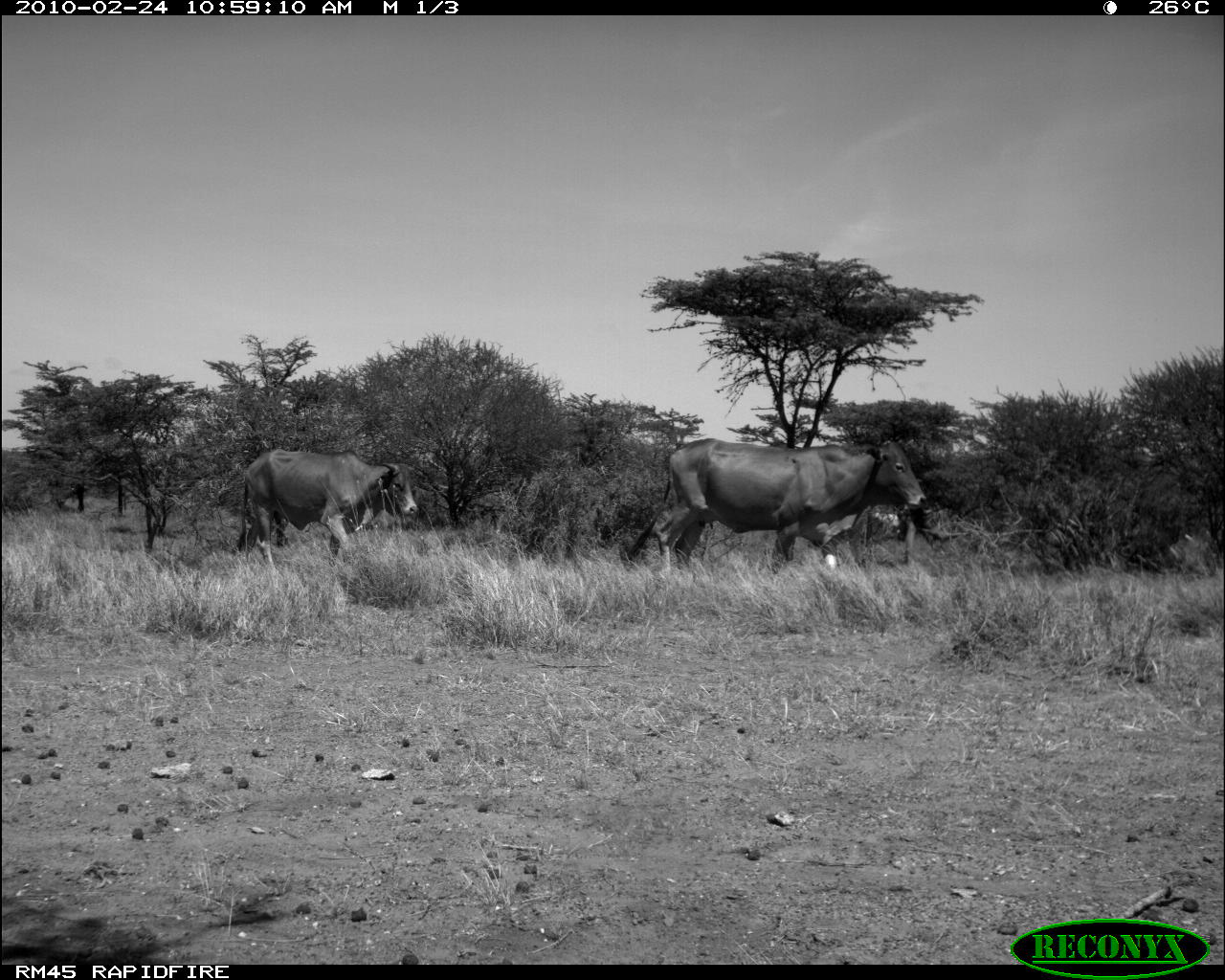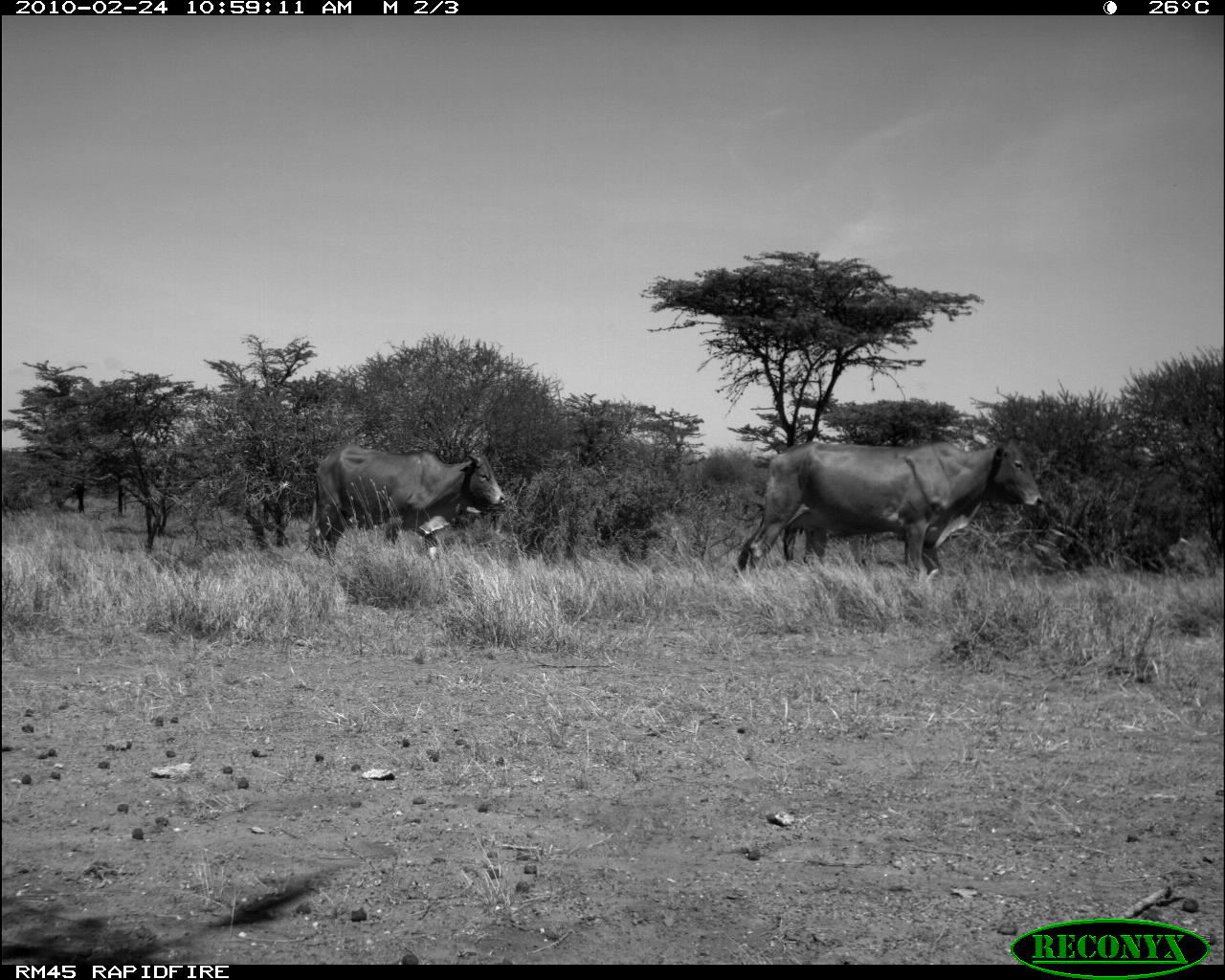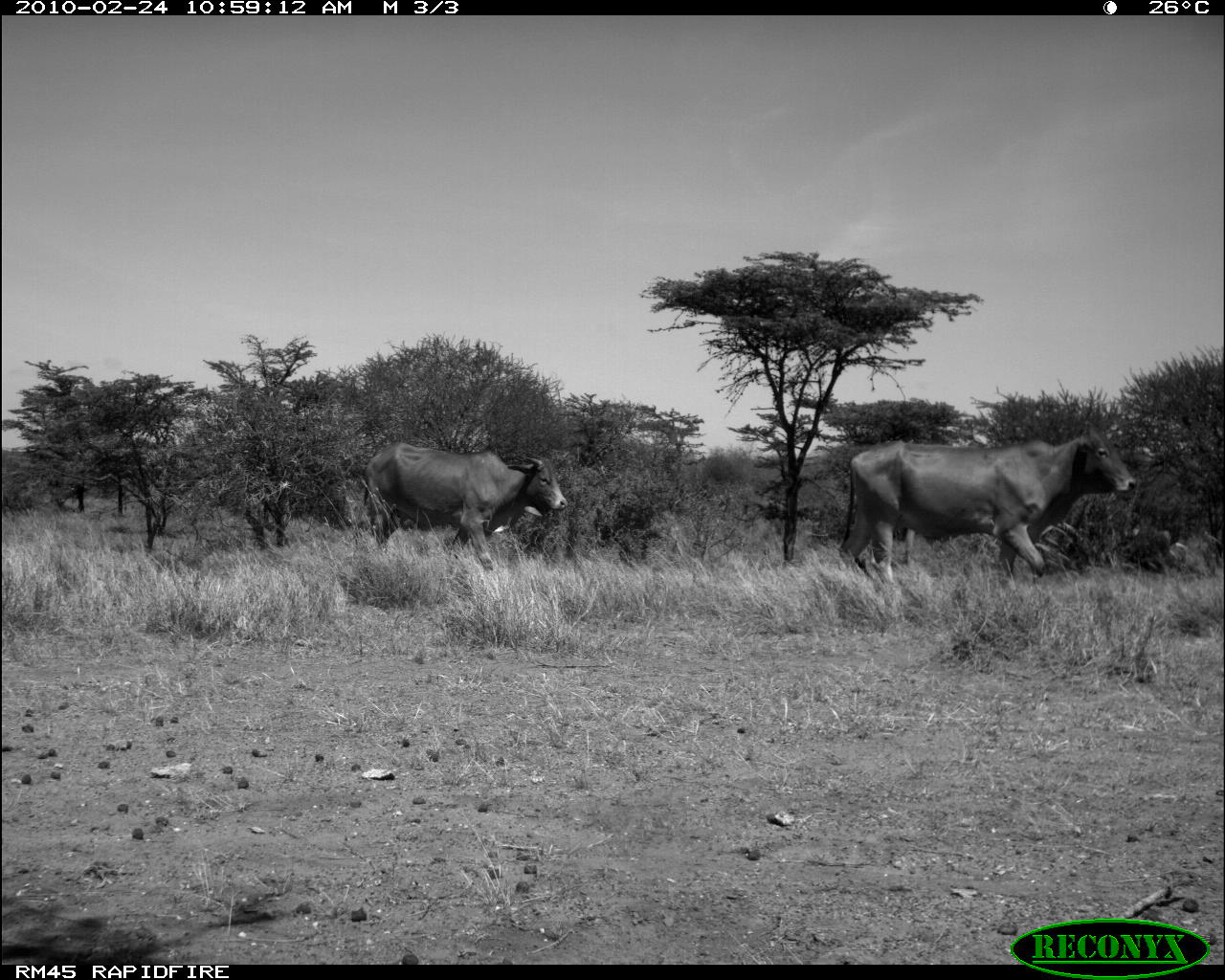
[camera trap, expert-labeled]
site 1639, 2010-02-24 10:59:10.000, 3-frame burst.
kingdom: Animalia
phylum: Chordata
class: Mammalia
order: Artiodactyla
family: Bovidae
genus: Bos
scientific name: Bos taurus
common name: domestic cattle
Bos taurus (domestic cattle), count 2.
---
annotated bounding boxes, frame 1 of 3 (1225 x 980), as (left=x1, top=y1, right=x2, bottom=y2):
bos taurus: (left=623, top=436, right=926, bottom=579); (left=231, top=447, right=418, bottom=574)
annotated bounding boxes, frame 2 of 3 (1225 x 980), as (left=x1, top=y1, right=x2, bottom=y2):
bos taurus: (left=732, top=438, right=1047, bottom=577); (left=305, top=446, right=506, bottom=562)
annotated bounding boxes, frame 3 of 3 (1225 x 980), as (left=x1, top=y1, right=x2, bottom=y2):
bos taurus: (left=834, top=420, right=1137, bottom=585); (left=359, top=441, right=569, bottom=572)